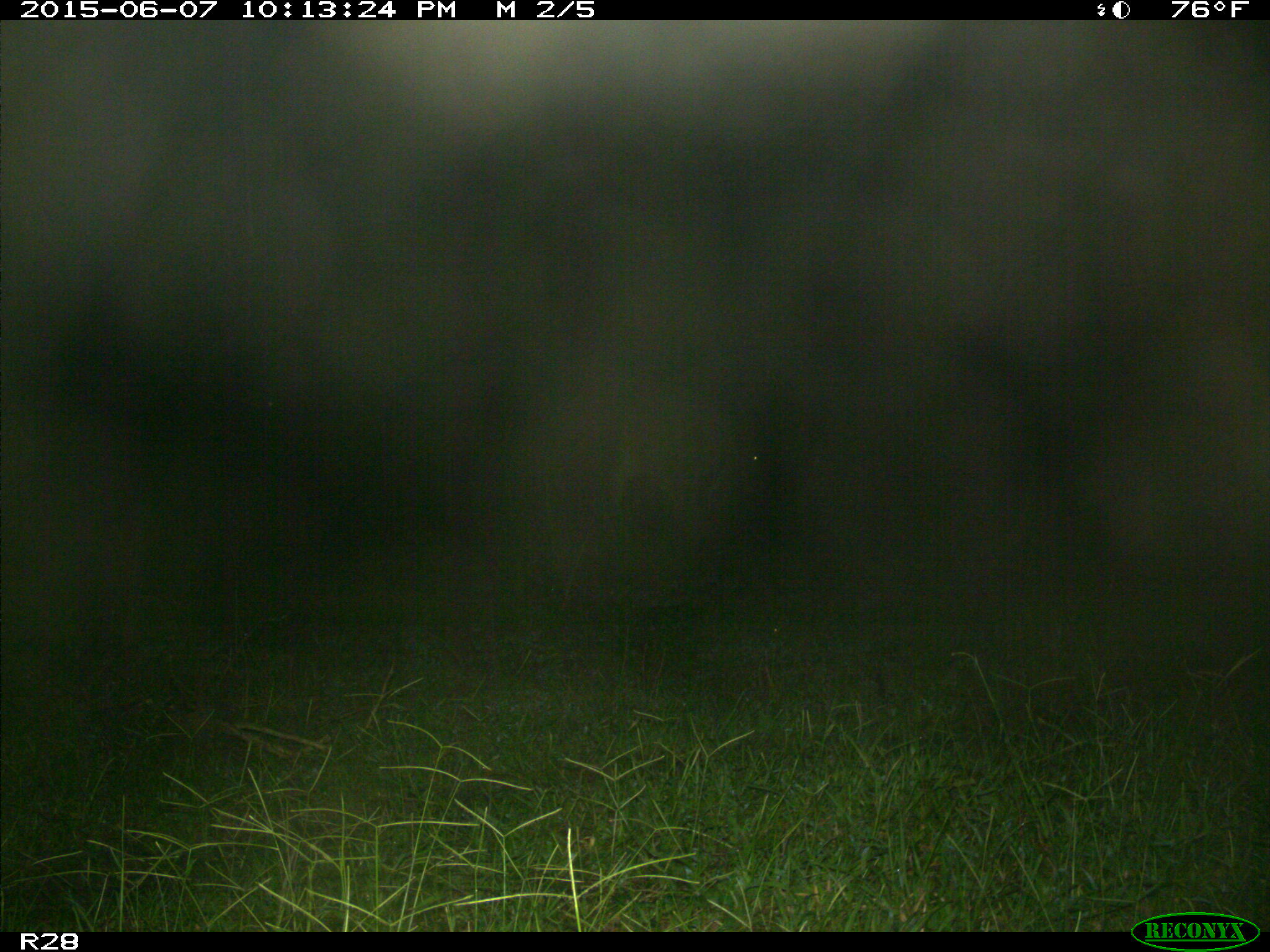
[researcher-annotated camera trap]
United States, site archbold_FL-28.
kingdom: Animalia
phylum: Chordata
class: Mammalia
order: Artiodactyla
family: Bovidae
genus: Bos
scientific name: Bos taurus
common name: domestic cow